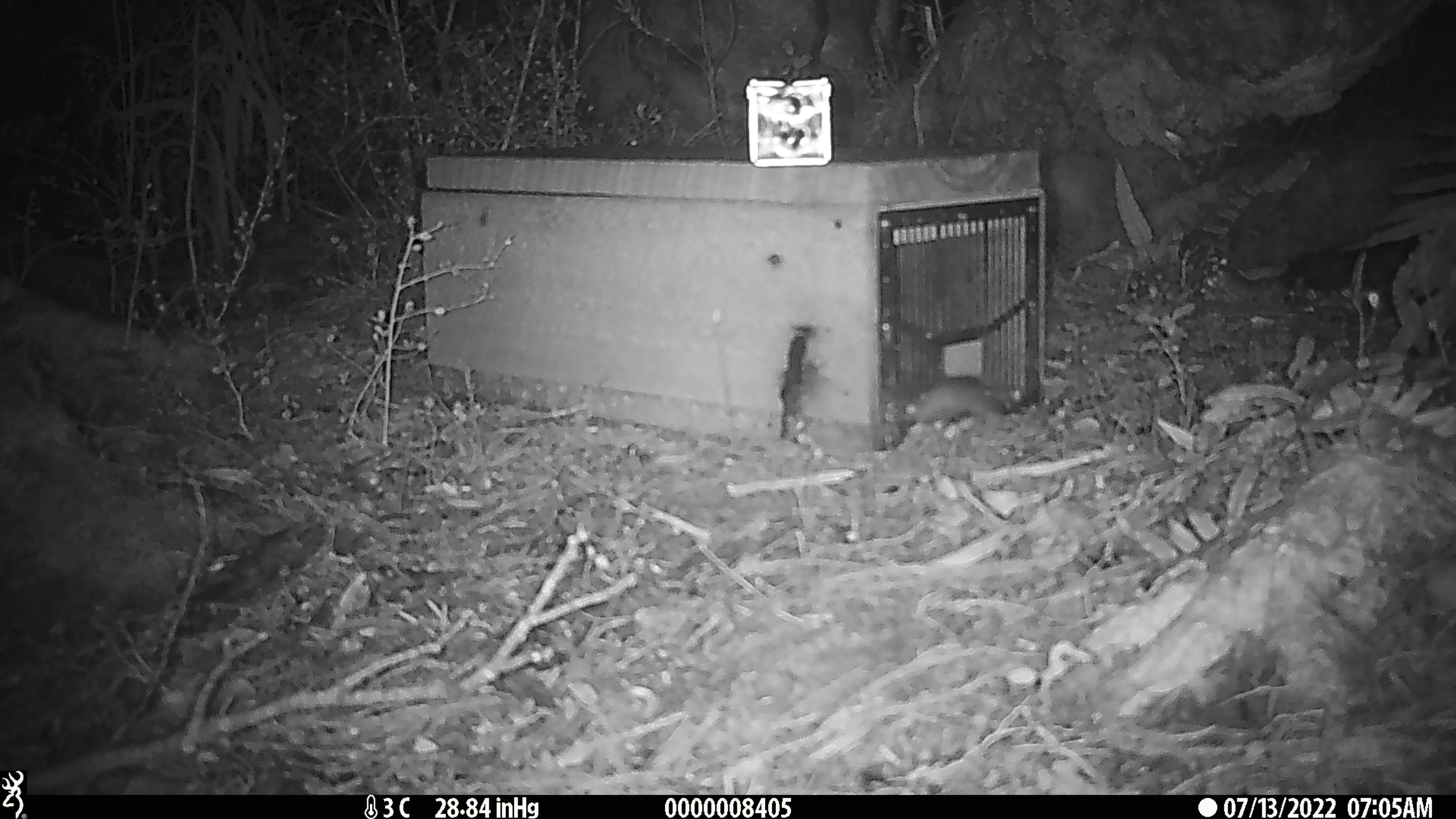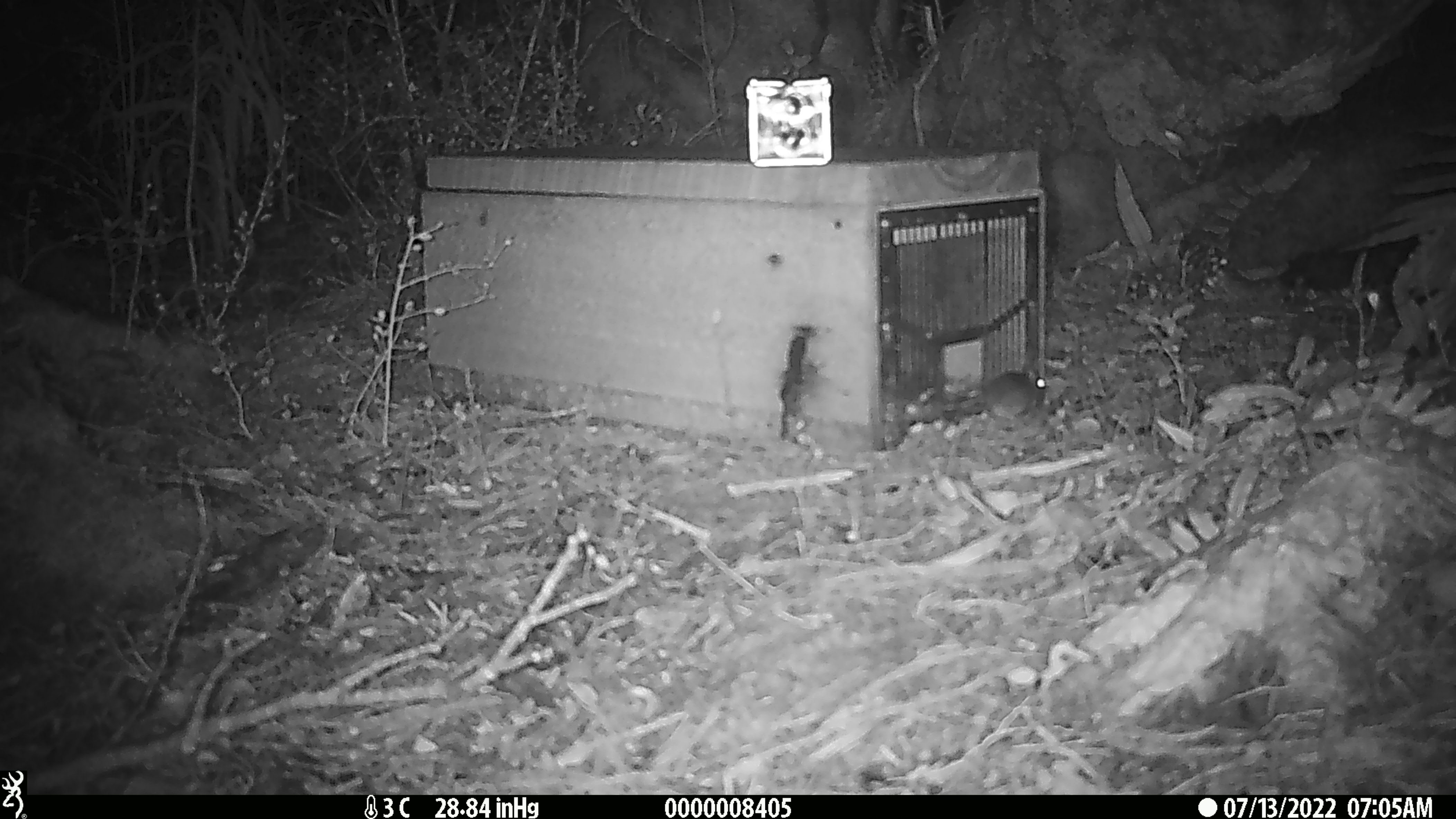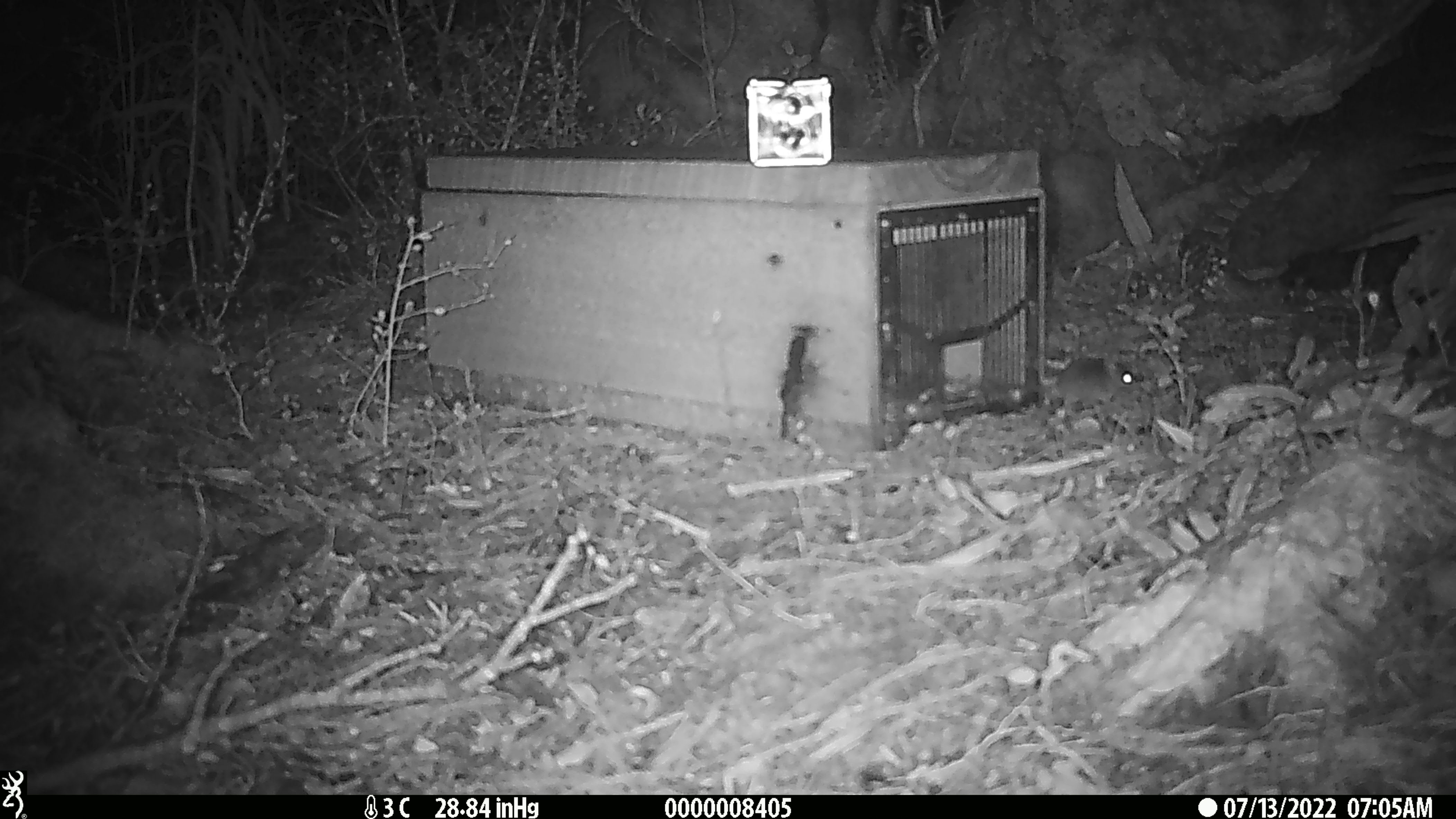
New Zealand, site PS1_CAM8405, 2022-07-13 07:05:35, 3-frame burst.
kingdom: Animalia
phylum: Chordata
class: Mammalia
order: Rodentia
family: Muridae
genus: Mus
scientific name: Mus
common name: mouse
Mouse (Mus).